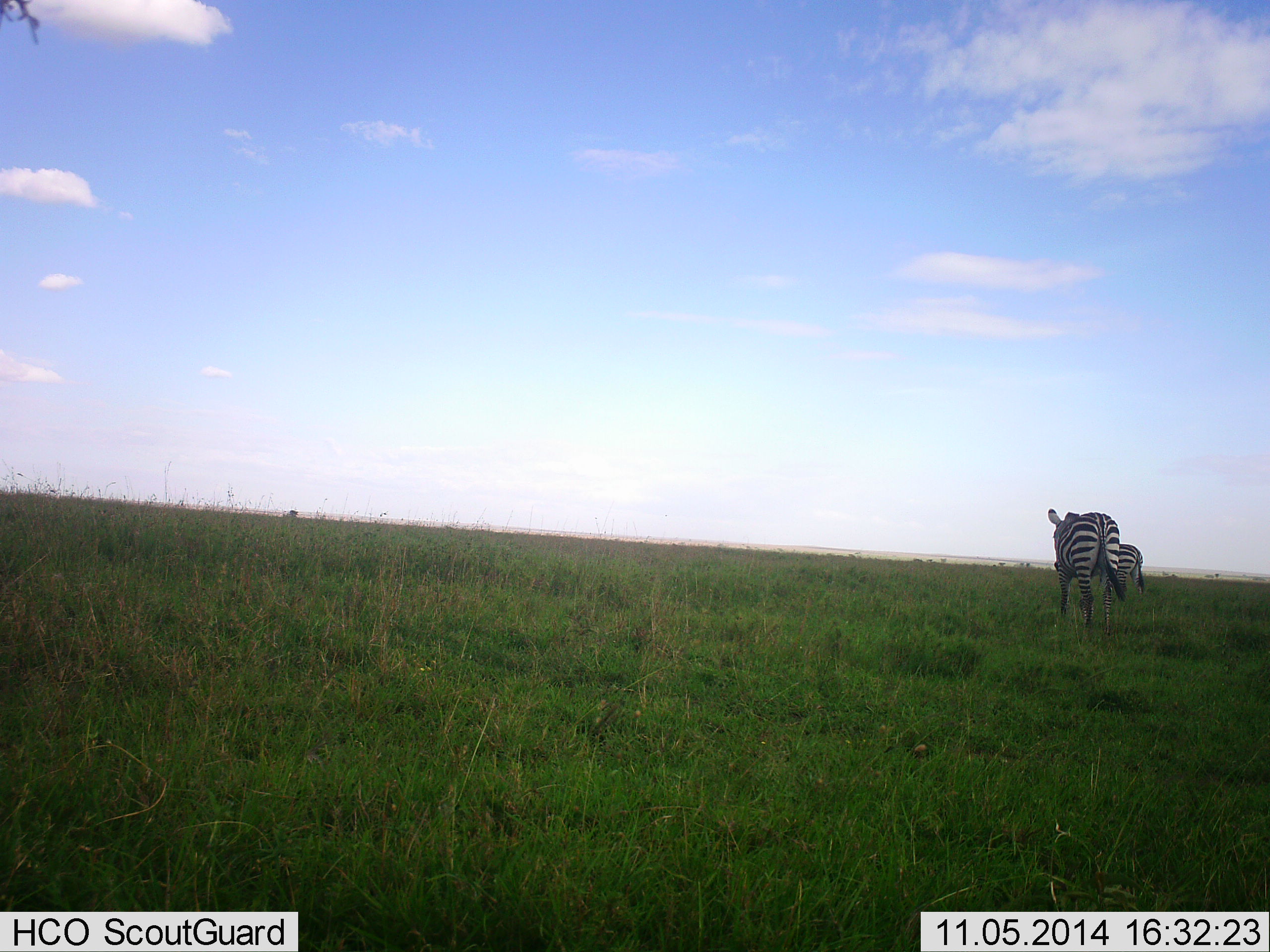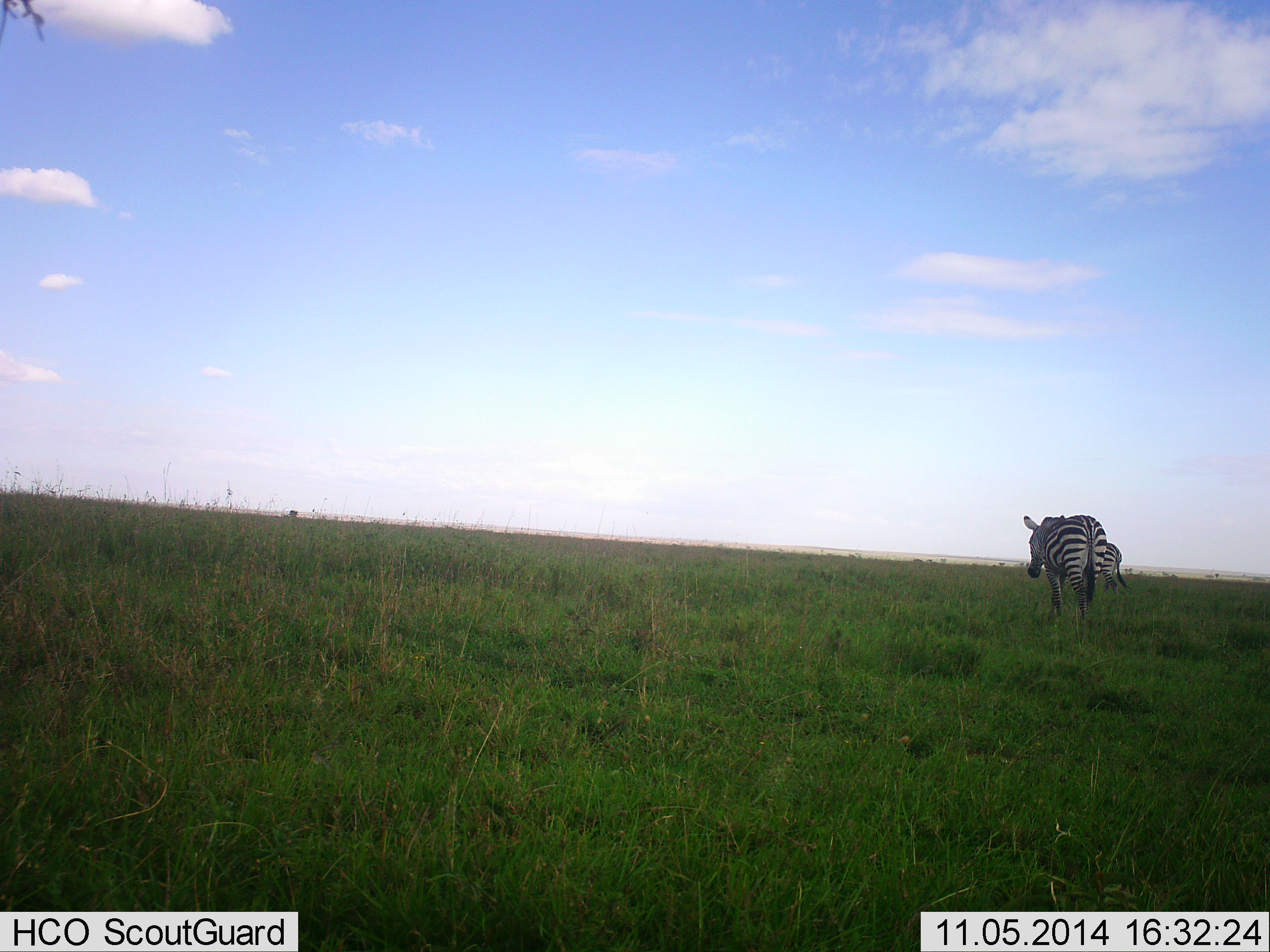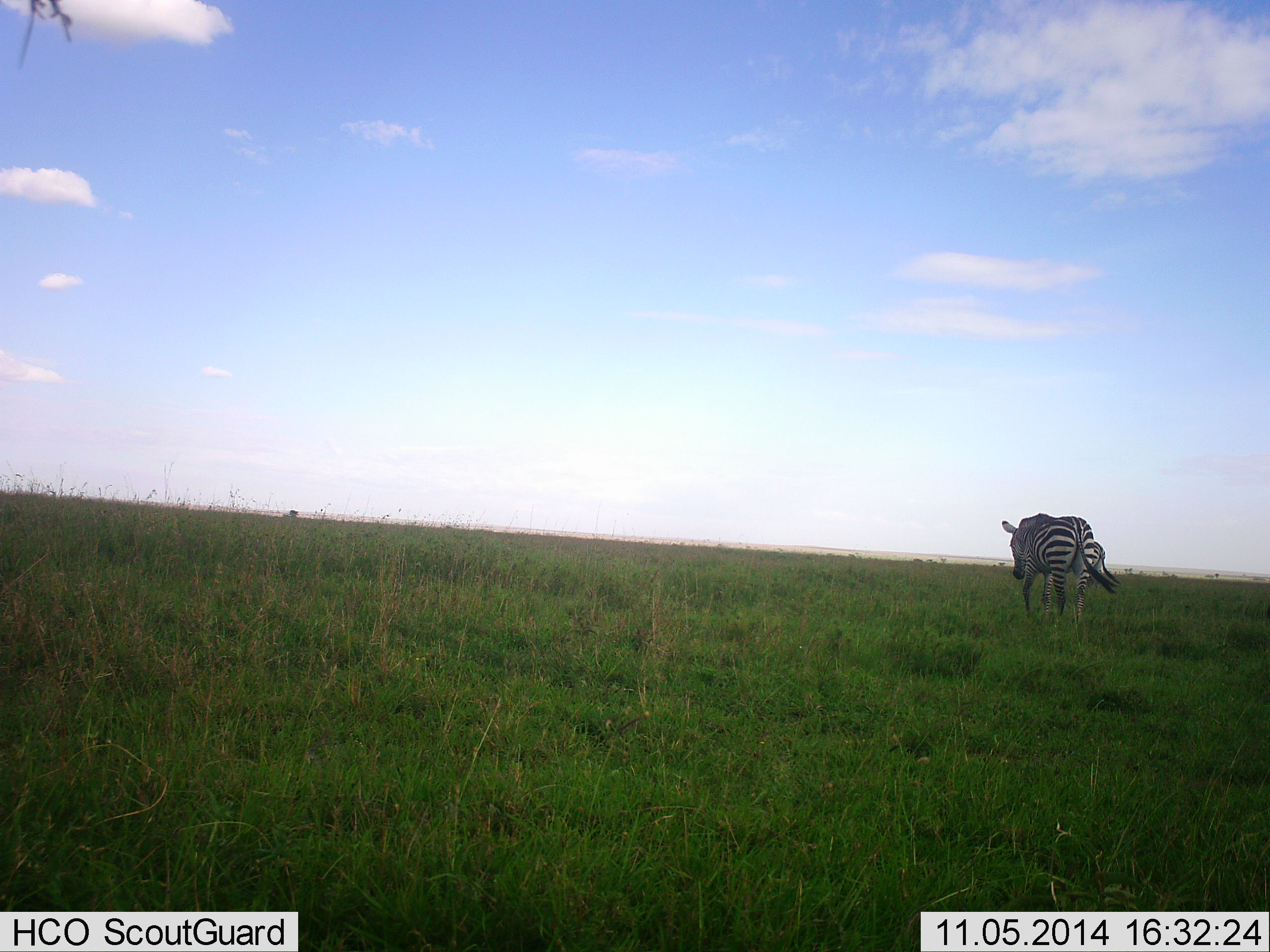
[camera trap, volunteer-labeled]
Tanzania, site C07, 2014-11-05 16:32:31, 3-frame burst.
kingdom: Animalia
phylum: Chordata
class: Mammalia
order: Perissodactyla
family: Equidae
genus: Equus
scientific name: Equus quagga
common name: plains zebra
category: zebra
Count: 2.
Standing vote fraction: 10%.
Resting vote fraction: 0%.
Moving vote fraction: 100%.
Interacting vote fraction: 0%.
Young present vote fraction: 0%.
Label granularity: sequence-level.